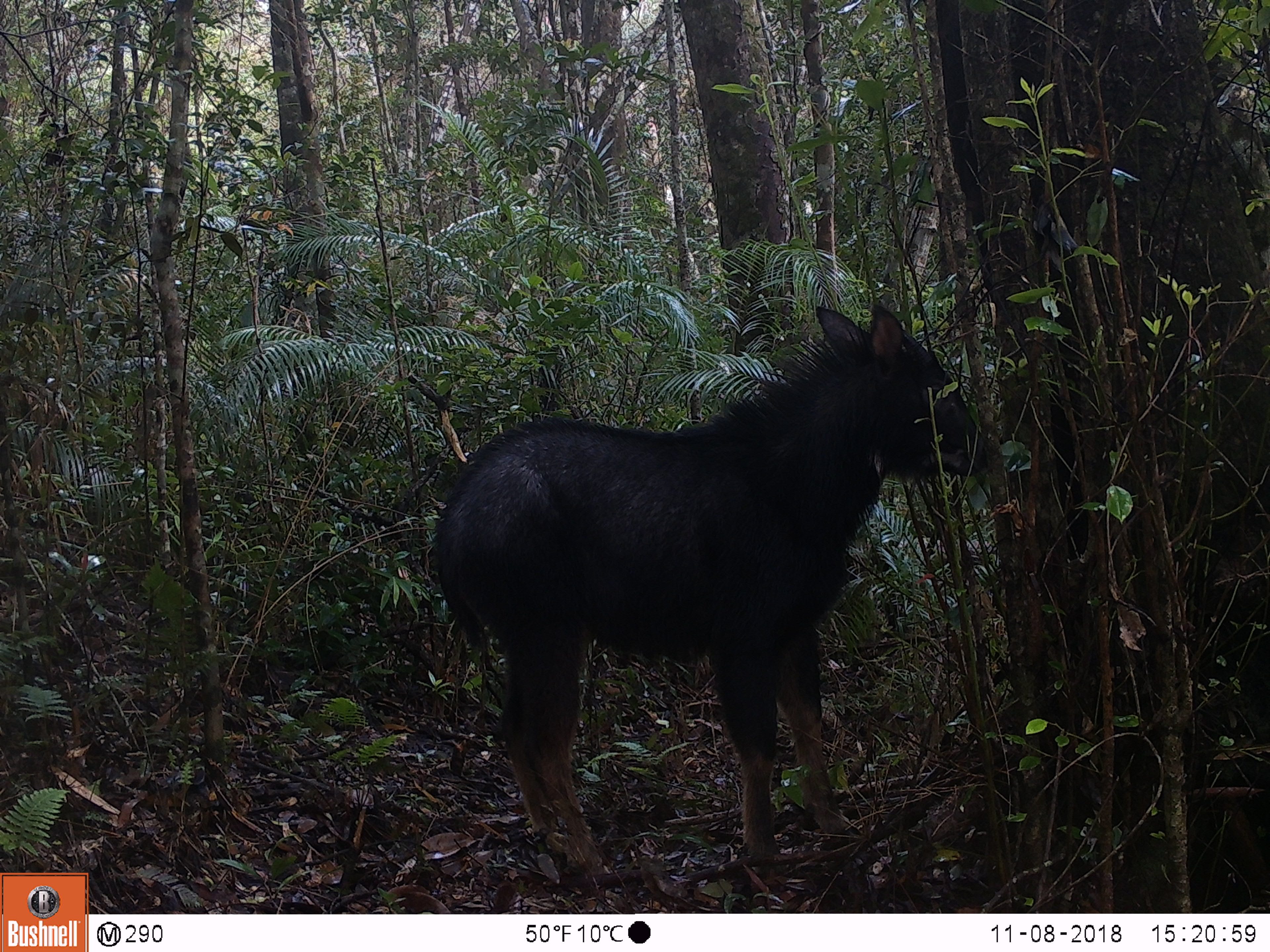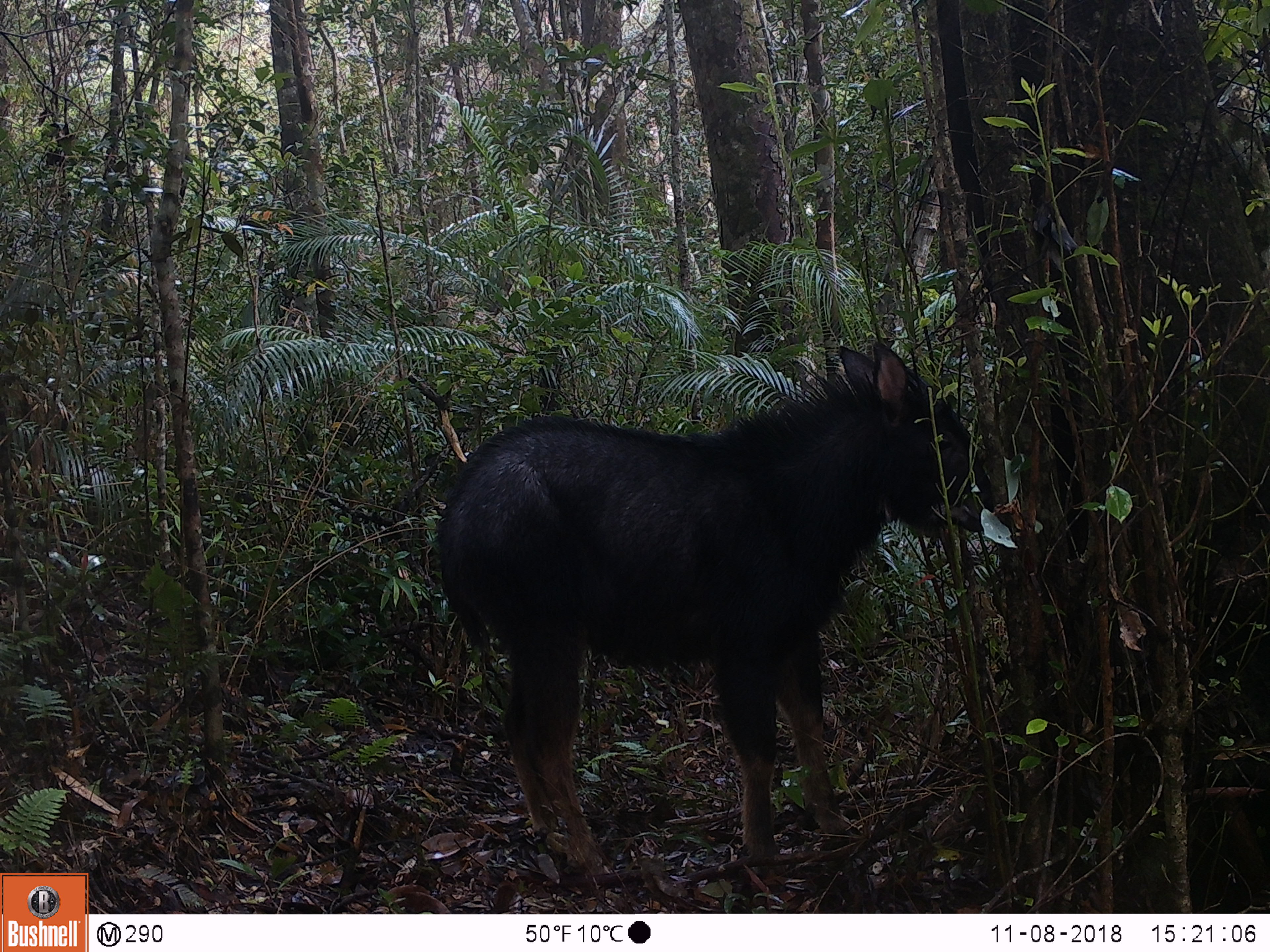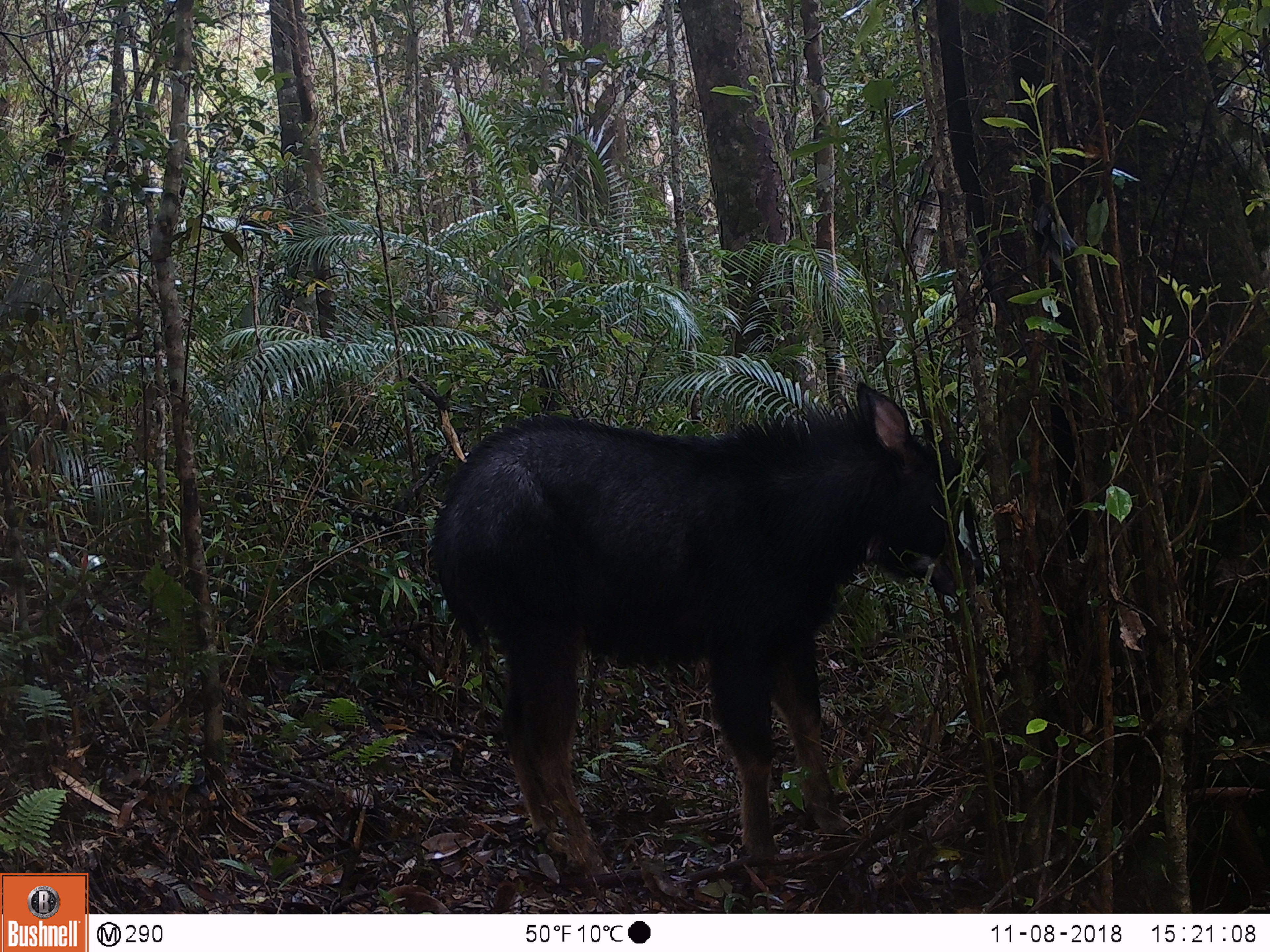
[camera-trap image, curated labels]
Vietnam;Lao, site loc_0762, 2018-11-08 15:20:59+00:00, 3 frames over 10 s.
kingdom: Animalia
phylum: Chordata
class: Mammalia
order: Artiodactyla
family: Bovidae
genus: Capricornis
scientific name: Capricornis sumatraensis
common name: chinese serow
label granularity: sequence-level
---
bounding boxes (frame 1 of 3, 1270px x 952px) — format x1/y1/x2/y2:
chinese serow: 430/302/987/878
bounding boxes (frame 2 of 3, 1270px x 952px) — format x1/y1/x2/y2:
chinese serow: 438/342/993/885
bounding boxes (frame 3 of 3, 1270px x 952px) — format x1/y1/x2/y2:
chinese serow: 431/380/984/879